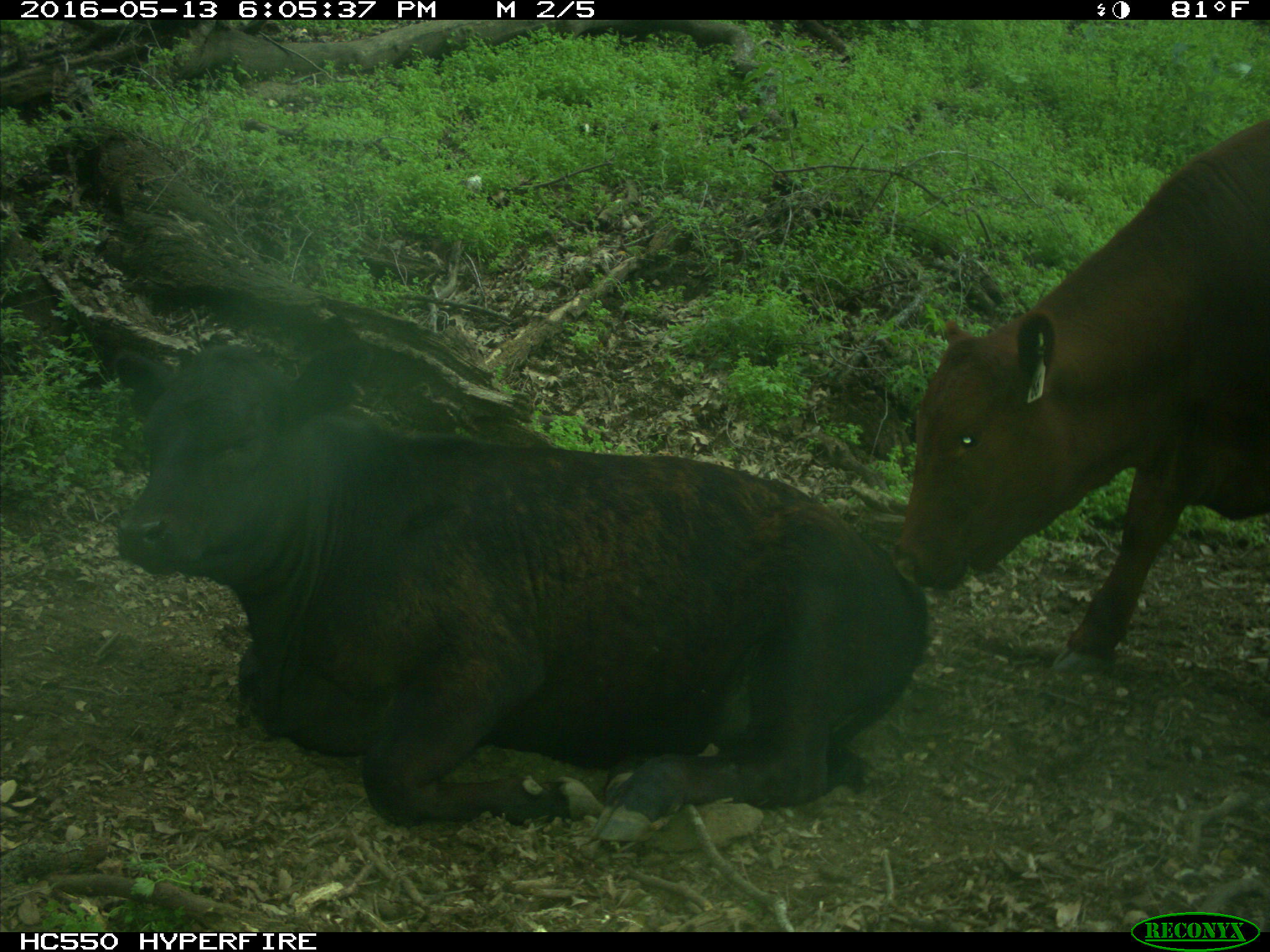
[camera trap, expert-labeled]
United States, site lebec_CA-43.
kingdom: Animalia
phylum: Chordata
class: Mammalia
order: Artiodactyla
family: Bovidae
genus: Bos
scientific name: Bos taurus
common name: domestic cow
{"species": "Bos taurus (domestic cow)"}